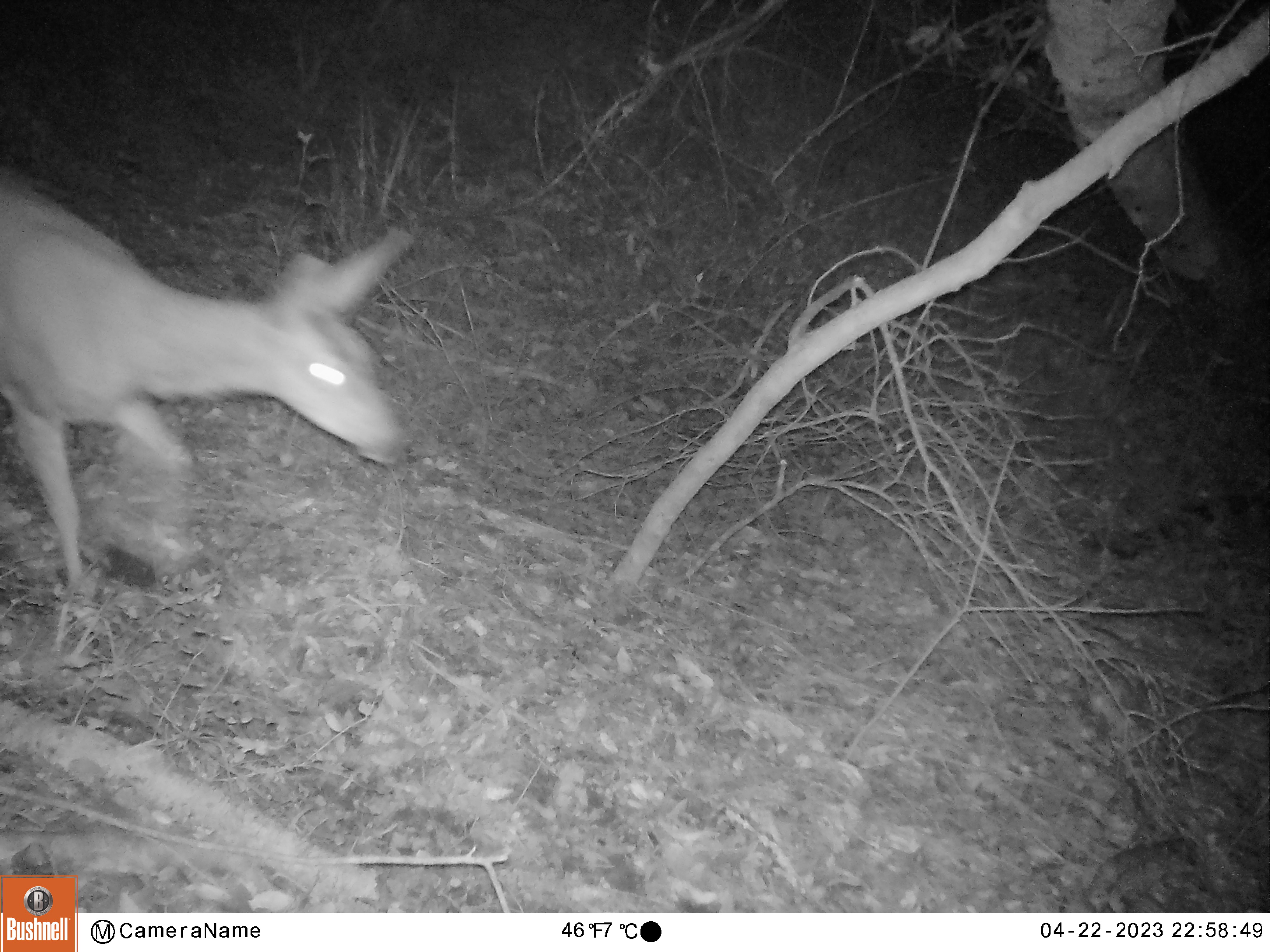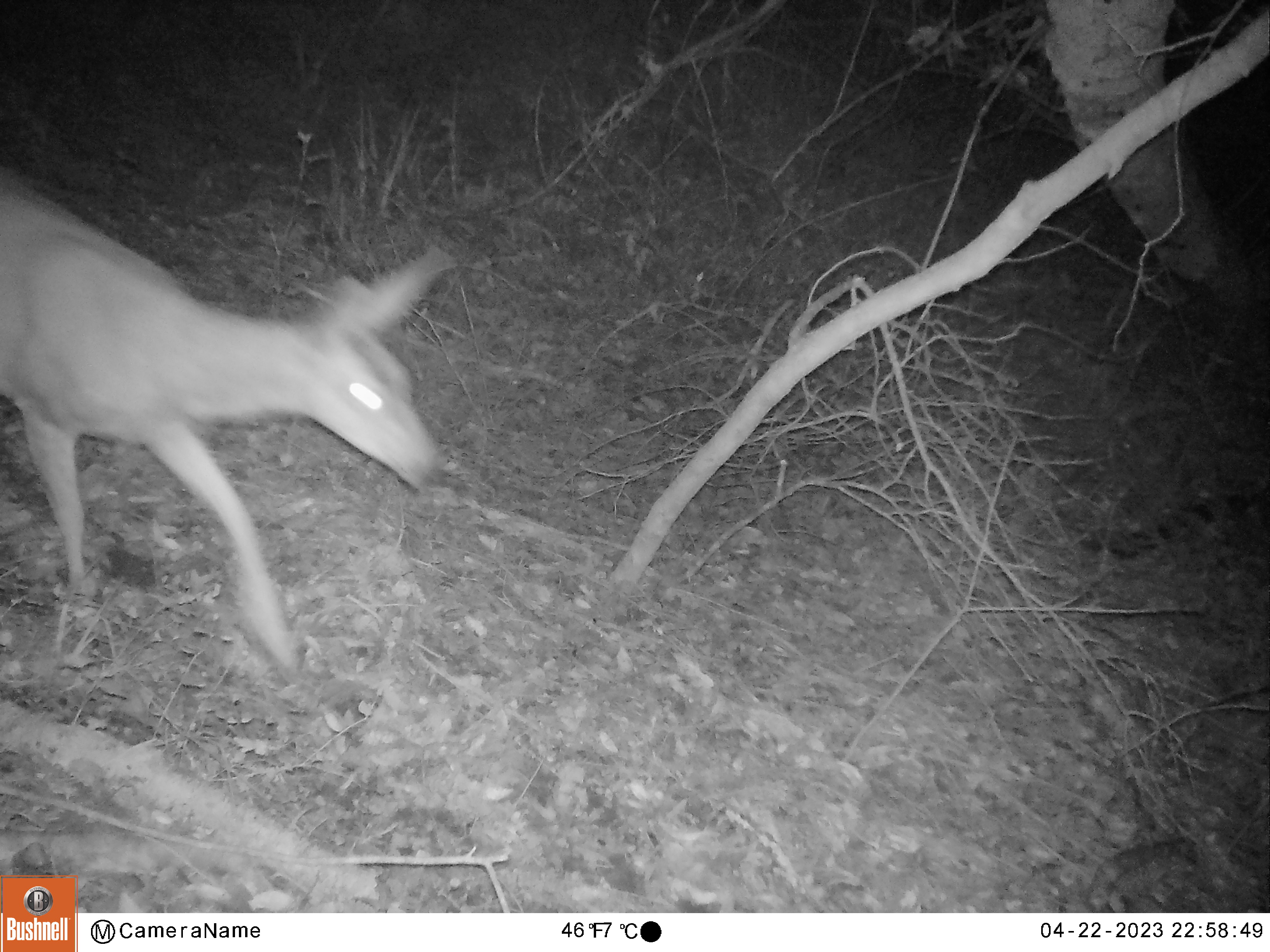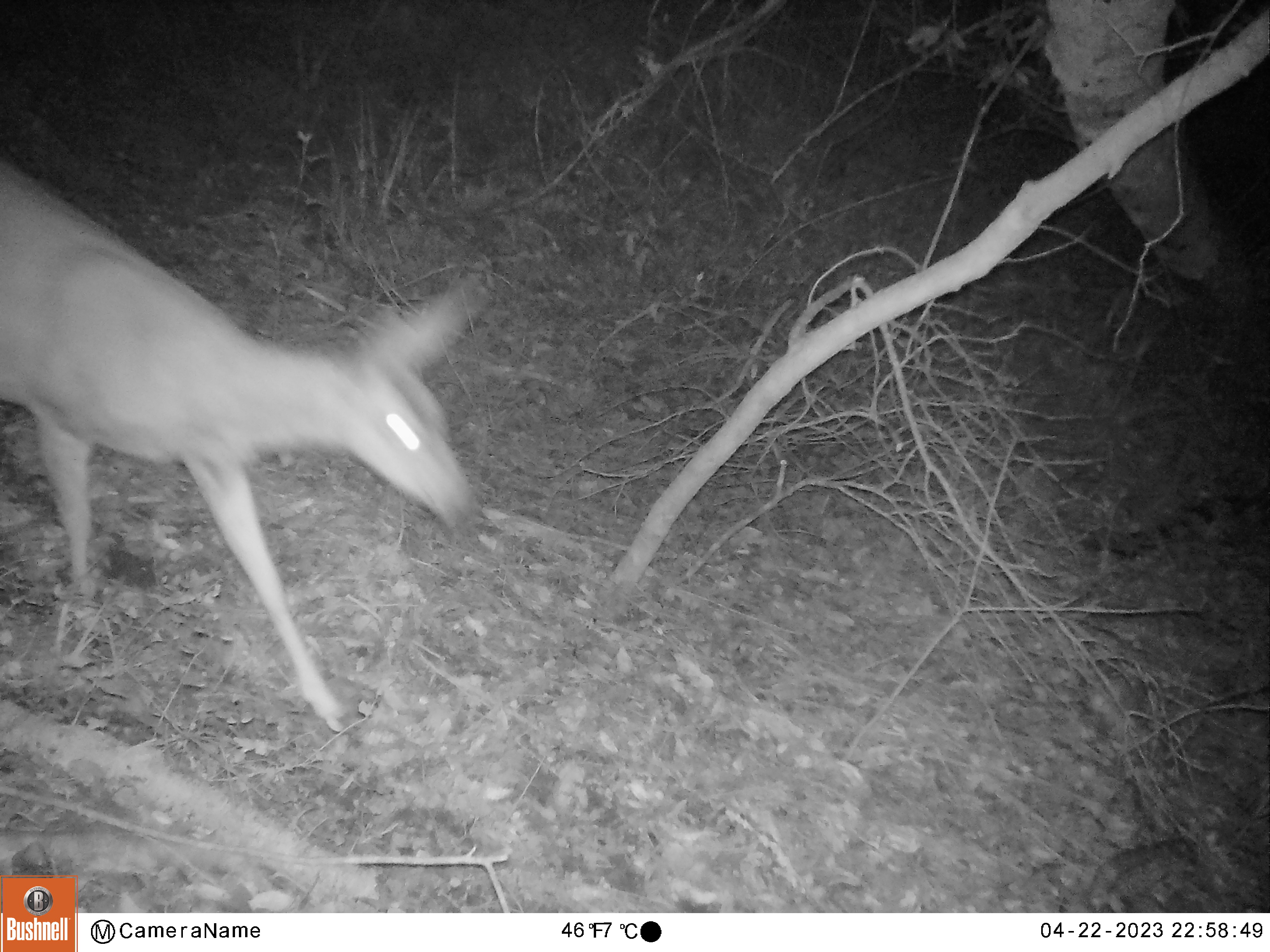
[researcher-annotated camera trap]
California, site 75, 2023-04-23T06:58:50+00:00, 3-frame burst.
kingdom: Animalia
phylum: Chordata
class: Mammalia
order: Artiodactyla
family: Cervidae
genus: Odocoileus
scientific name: Odocoileus hemionus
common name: mule deer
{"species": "mule deer (Odocoileus hemionus)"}